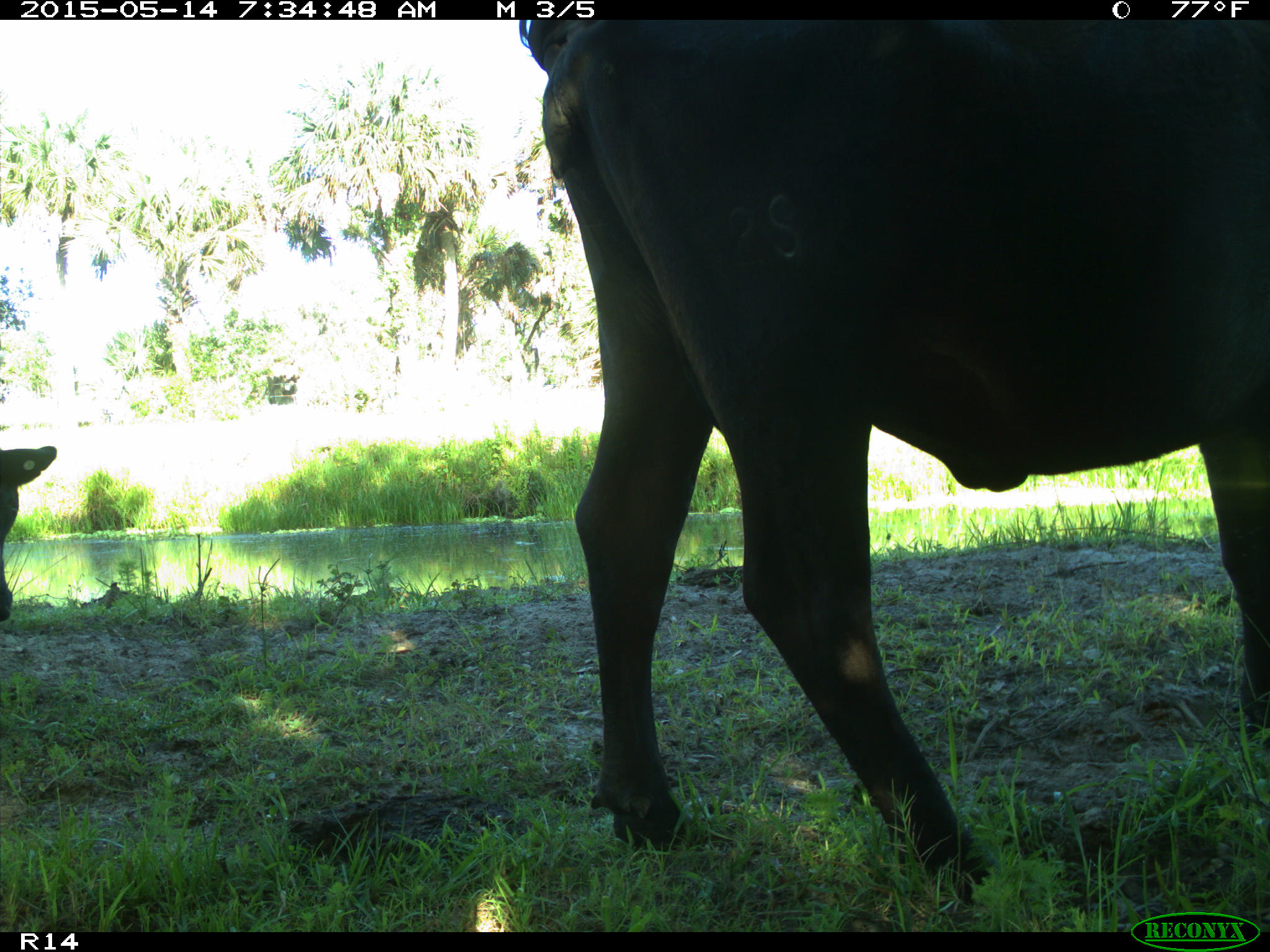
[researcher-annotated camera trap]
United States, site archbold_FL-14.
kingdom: Animalia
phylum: Chordata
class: Mammalia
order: Artiodactyla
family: Bovidae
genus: Bos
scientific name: Bos taurus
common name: domestic cow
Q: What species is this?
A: Bos taurus (domestic cow).